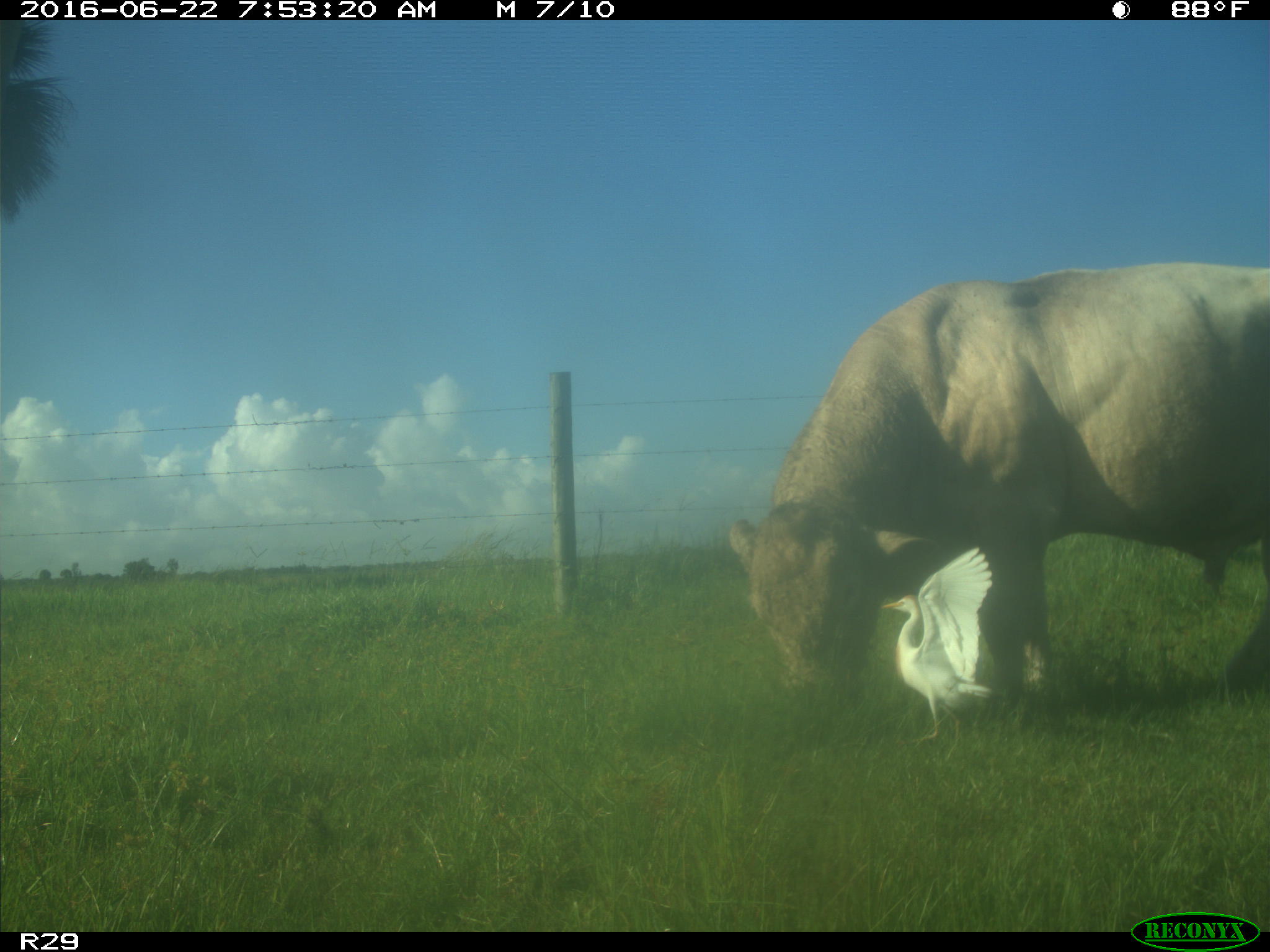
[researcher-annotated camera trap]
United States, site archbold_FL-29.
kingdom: Animalia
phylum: Chordata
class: Mammalia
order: Artiodactyla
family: Bovidae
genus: Bos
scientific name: Bos taurus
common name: domestic cow